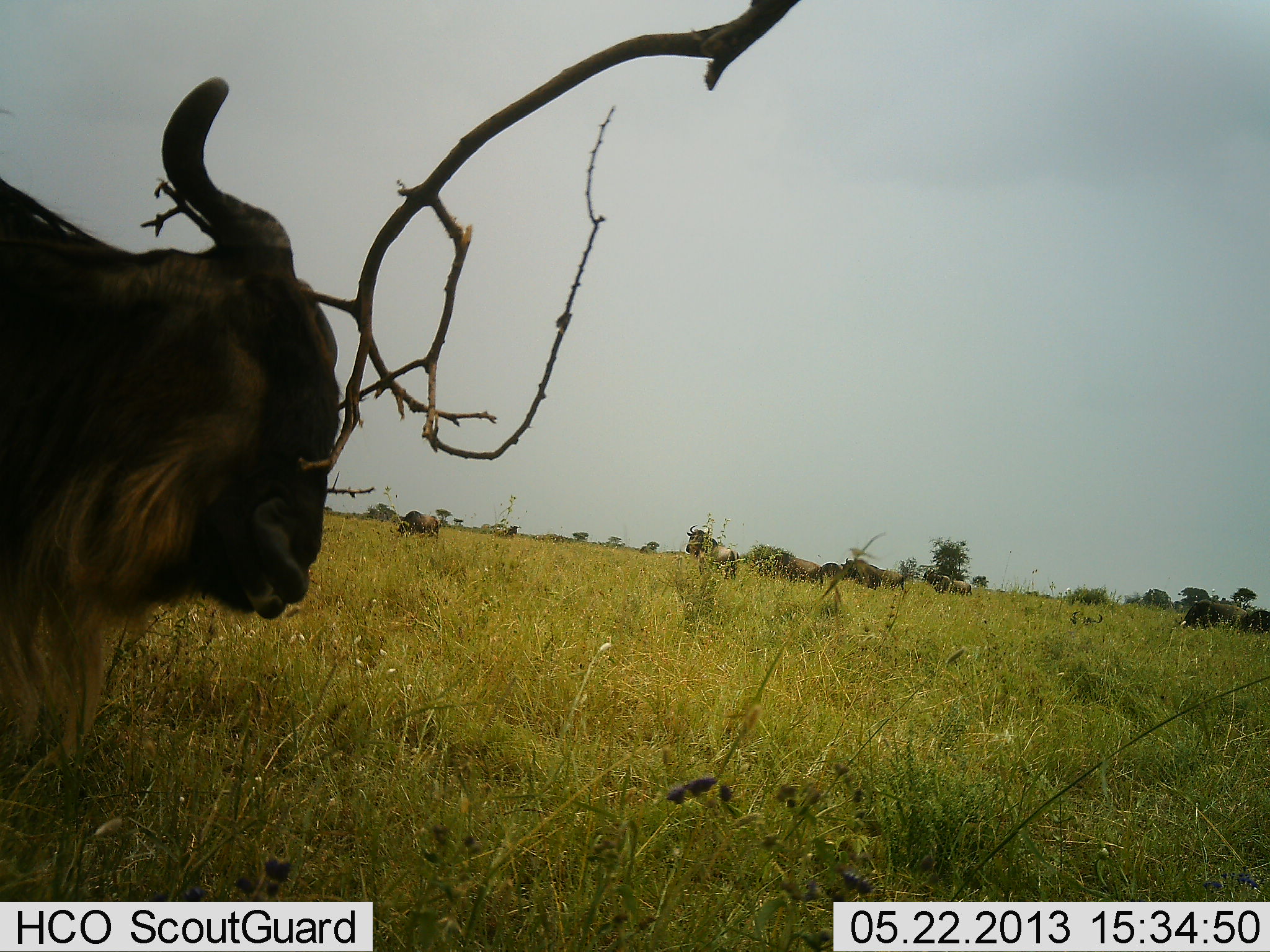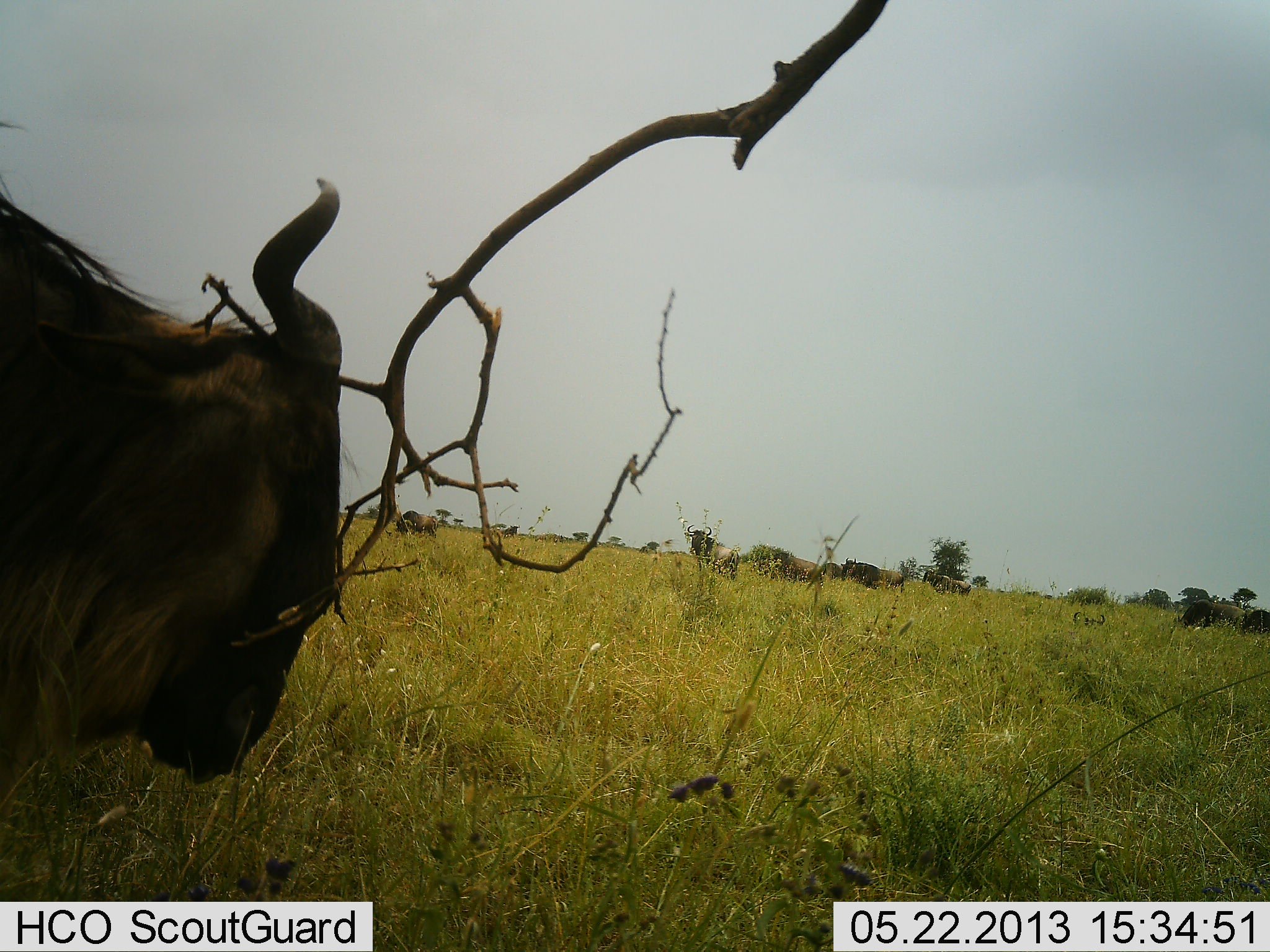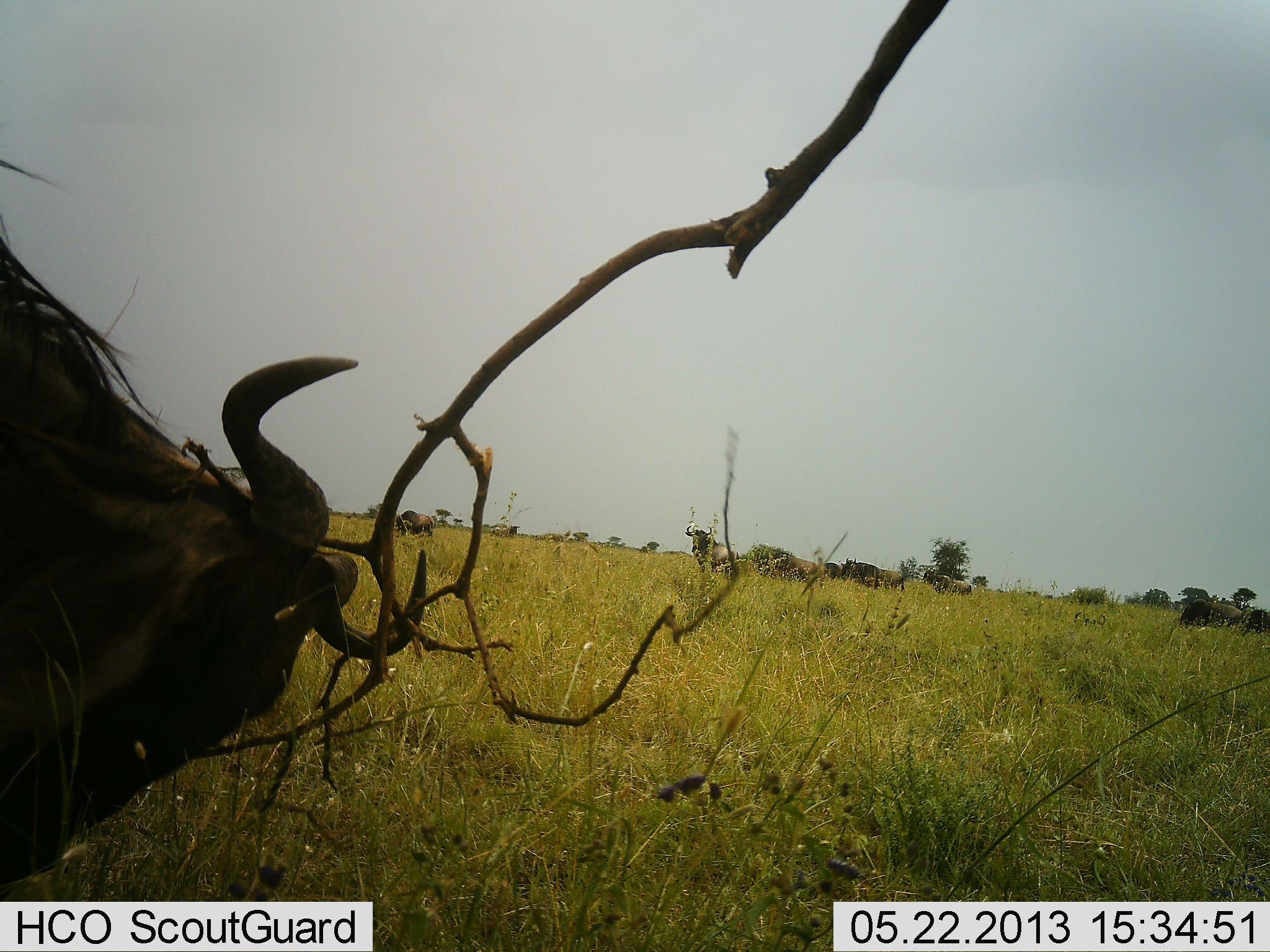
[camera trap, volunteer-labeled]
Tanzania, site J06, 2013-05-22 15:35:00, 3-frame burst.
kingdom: Animalia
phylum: Chordata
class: Mammalia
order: Artiodactyla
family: Bovidae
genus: Connochaetes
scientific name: Connochaetes taurinus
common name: blue wildebeest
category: wildebeest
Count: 7.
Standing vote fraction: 80%.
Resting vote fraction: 10%.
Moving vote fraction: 20%.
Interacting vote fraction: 30%.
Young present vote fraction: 0%.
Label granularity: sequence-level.